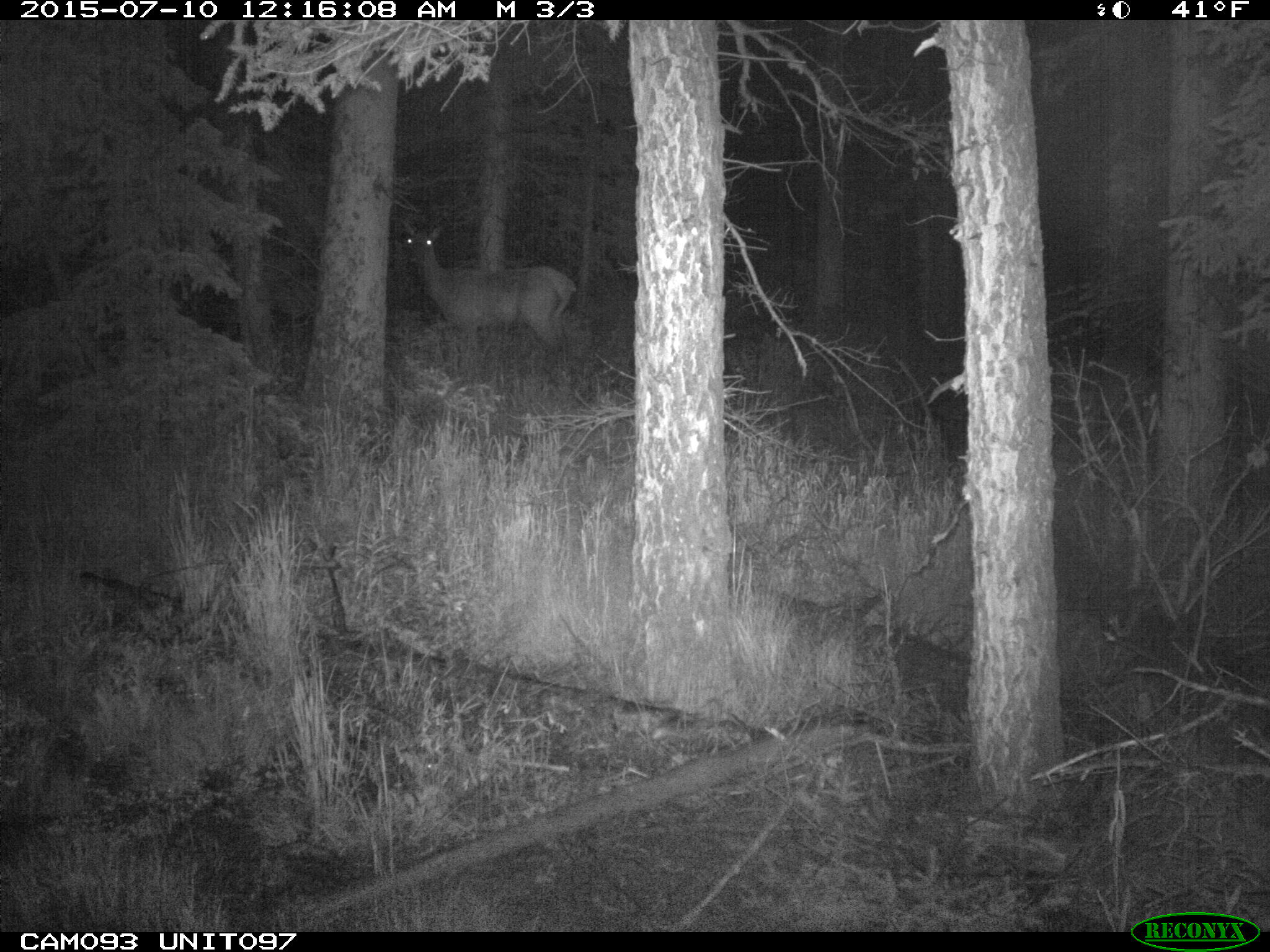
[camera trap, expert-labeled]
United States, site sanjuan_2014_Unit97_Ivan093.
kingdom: Animalia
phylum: Chordata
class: Mammalia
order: Artiodactyla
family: Cervidae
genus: Cervus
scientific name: Cervus elaphus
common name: red deer